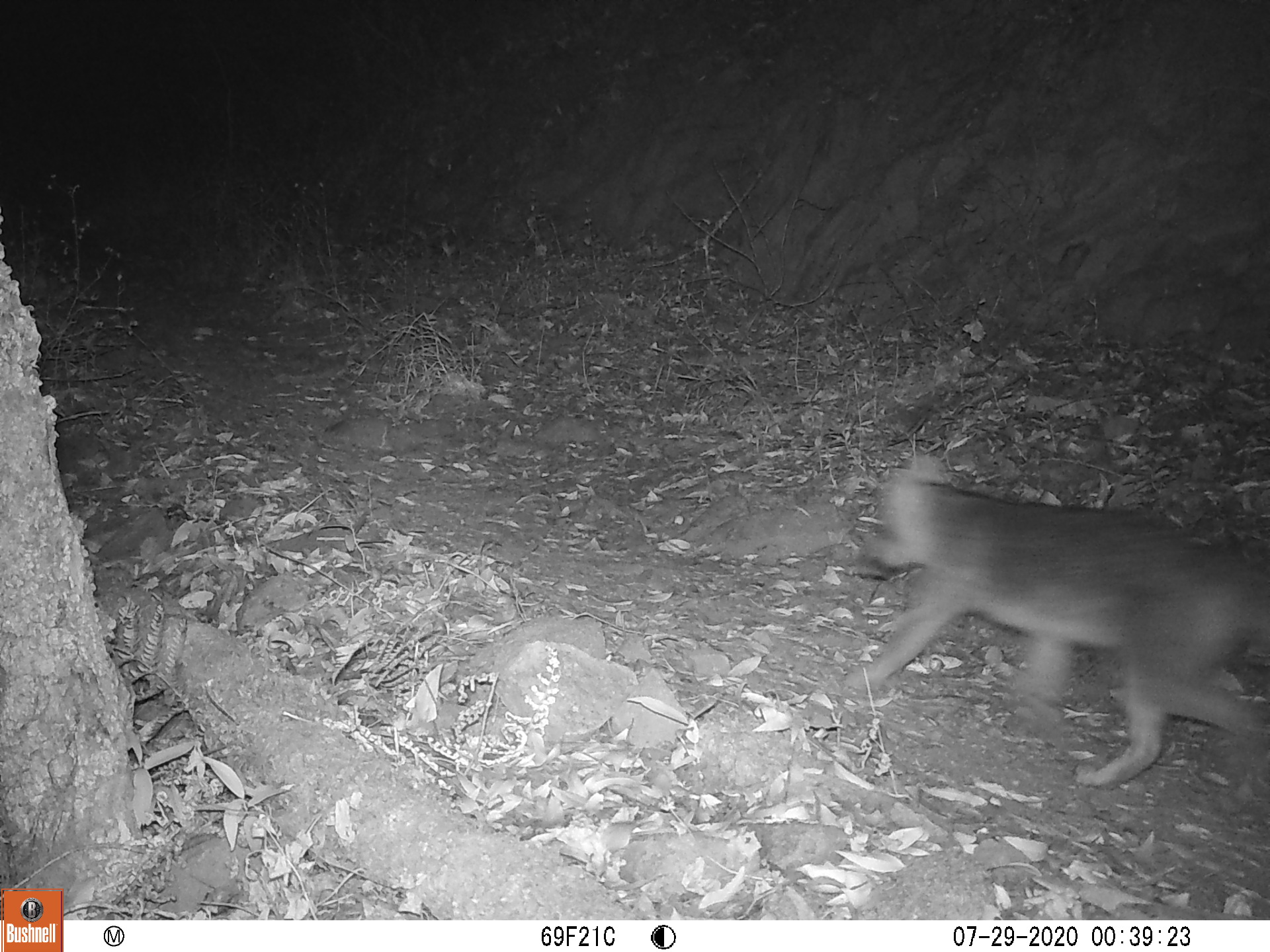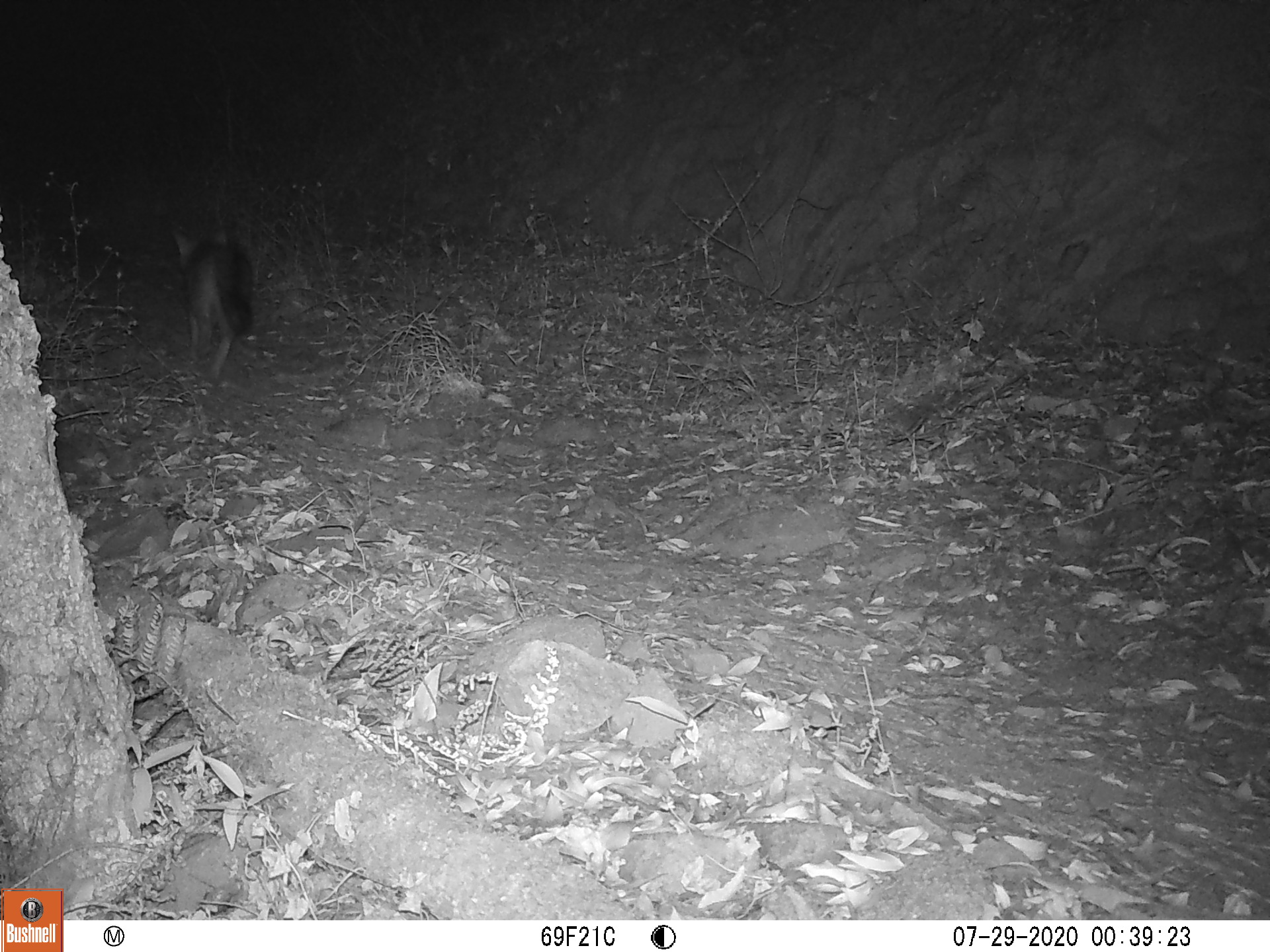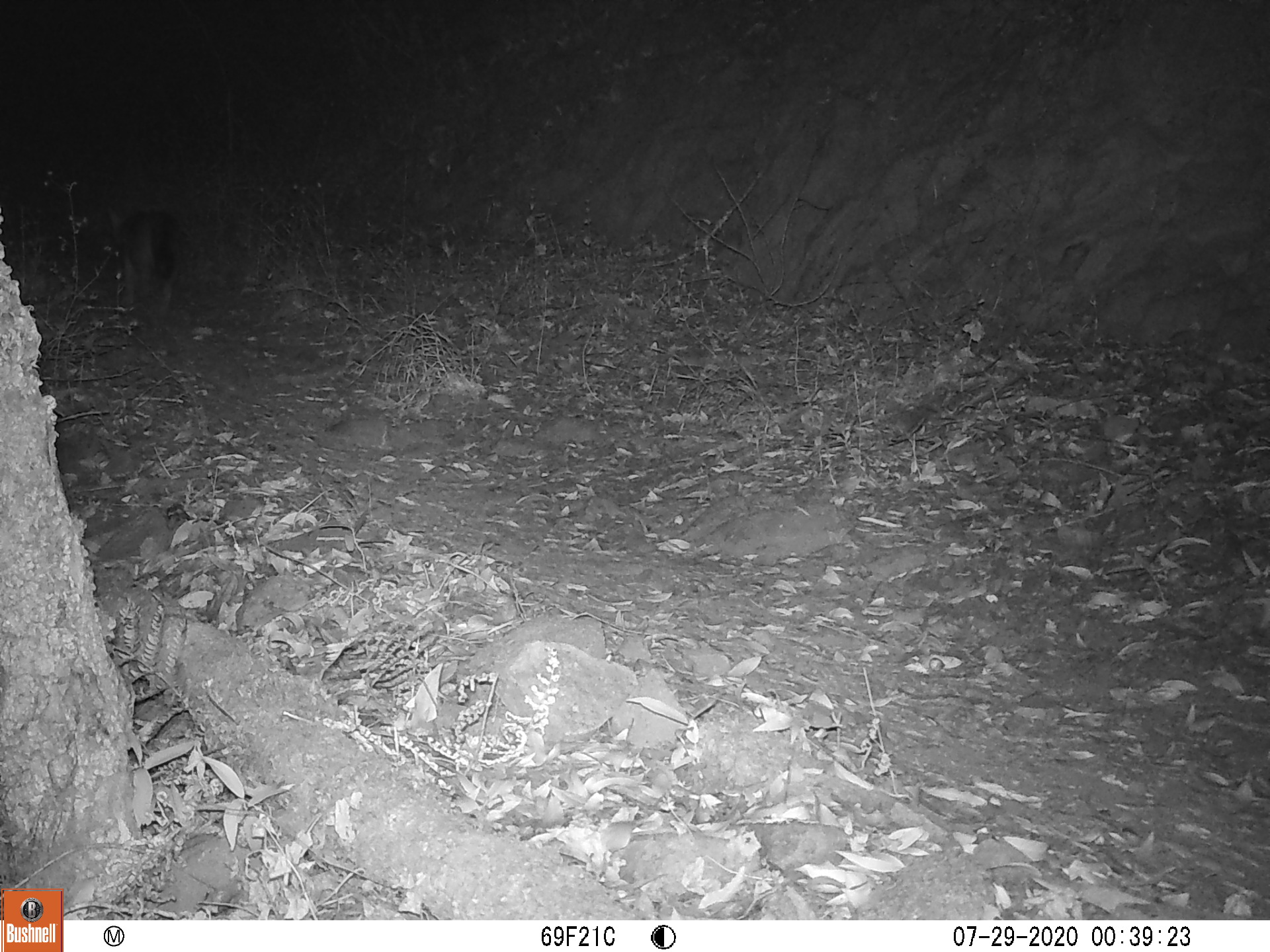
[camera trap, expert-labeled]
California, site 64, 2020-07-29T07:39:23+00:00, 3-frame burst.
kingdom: Animalia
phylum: Chordata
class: Mammalia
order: Carnivora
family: Canidae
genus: Urocyon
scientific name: Urocyon cinereoargenteus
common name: gray fox